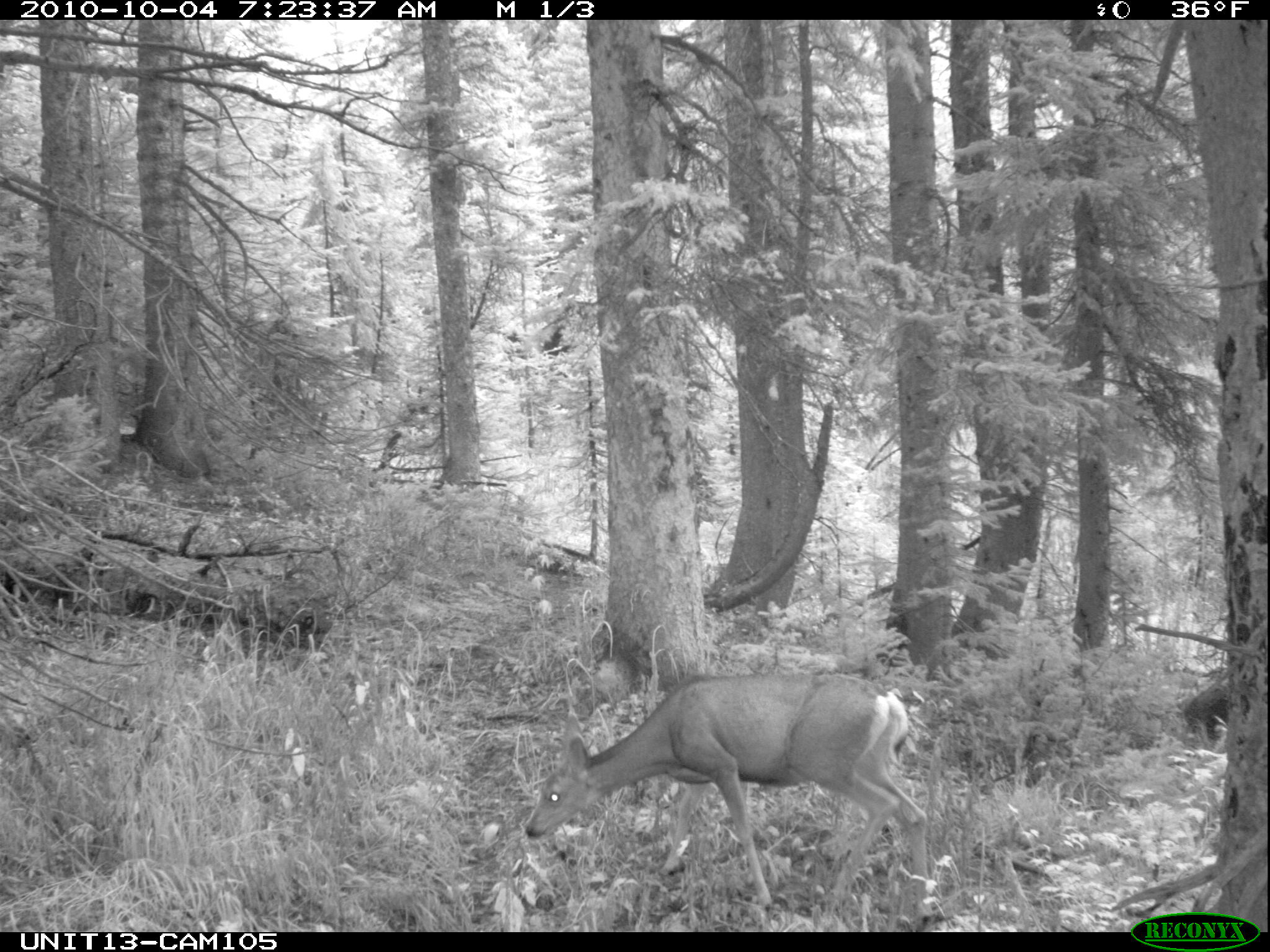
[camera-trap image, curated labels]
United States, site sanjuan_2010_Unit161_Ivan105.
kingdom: Animalia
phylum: Chordata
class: Mammalia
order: Artiodactyla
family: Cervidae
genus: Odocoileus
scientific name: Odocoileus hemionus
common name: mule deer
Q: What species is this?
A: Odocoileus hemionus (mule deer).